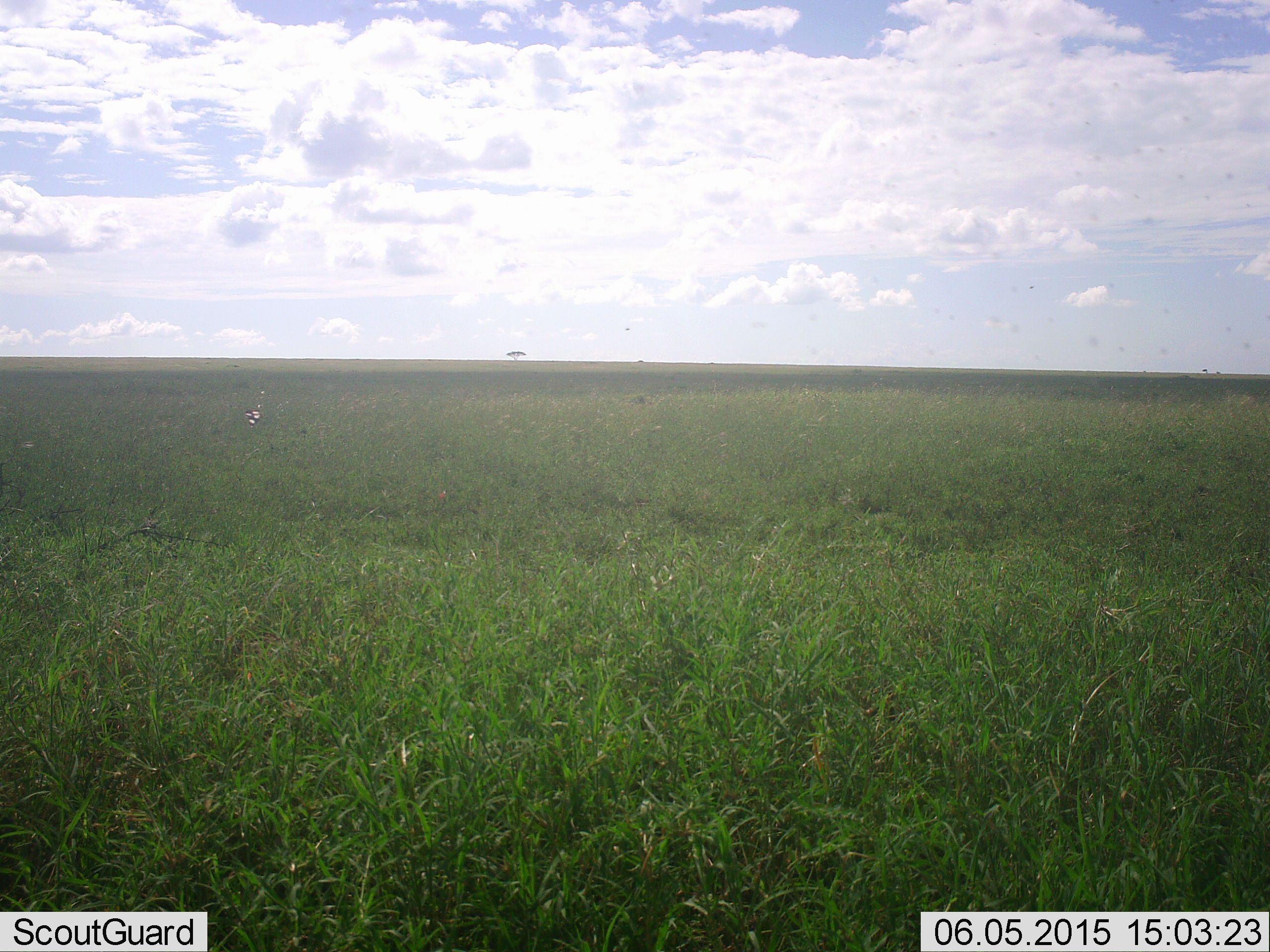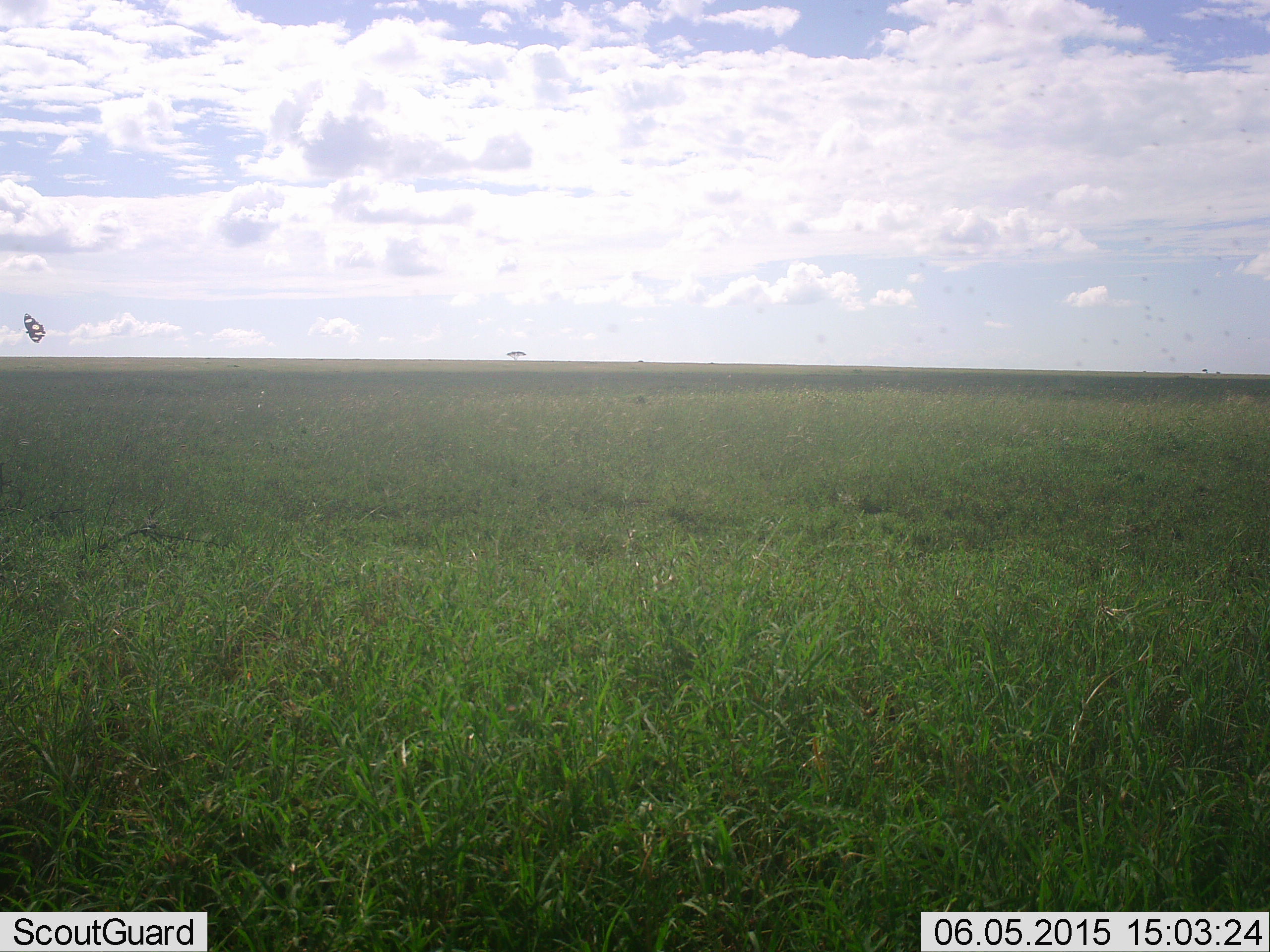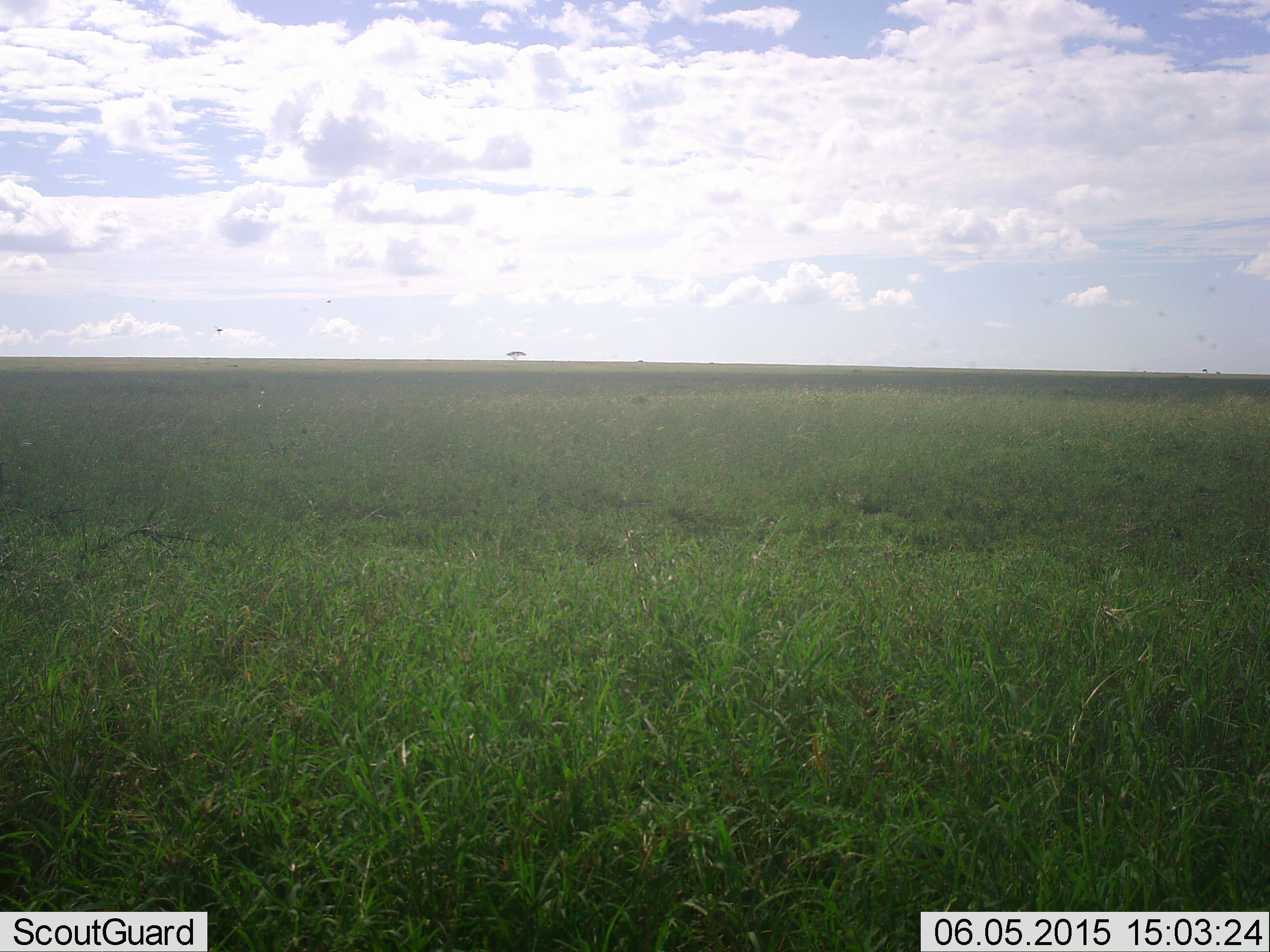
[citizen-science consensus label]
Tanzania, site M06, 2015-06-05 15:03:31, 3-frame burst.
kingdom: Animalia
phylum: Arthropoda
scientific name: Arthropoda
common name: arthropods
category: insectspider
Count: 1.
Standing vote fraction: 0%.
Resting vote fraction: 0%.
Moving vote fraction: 100%.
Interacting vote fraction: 0%.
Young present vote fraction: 0%.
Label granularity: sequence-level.